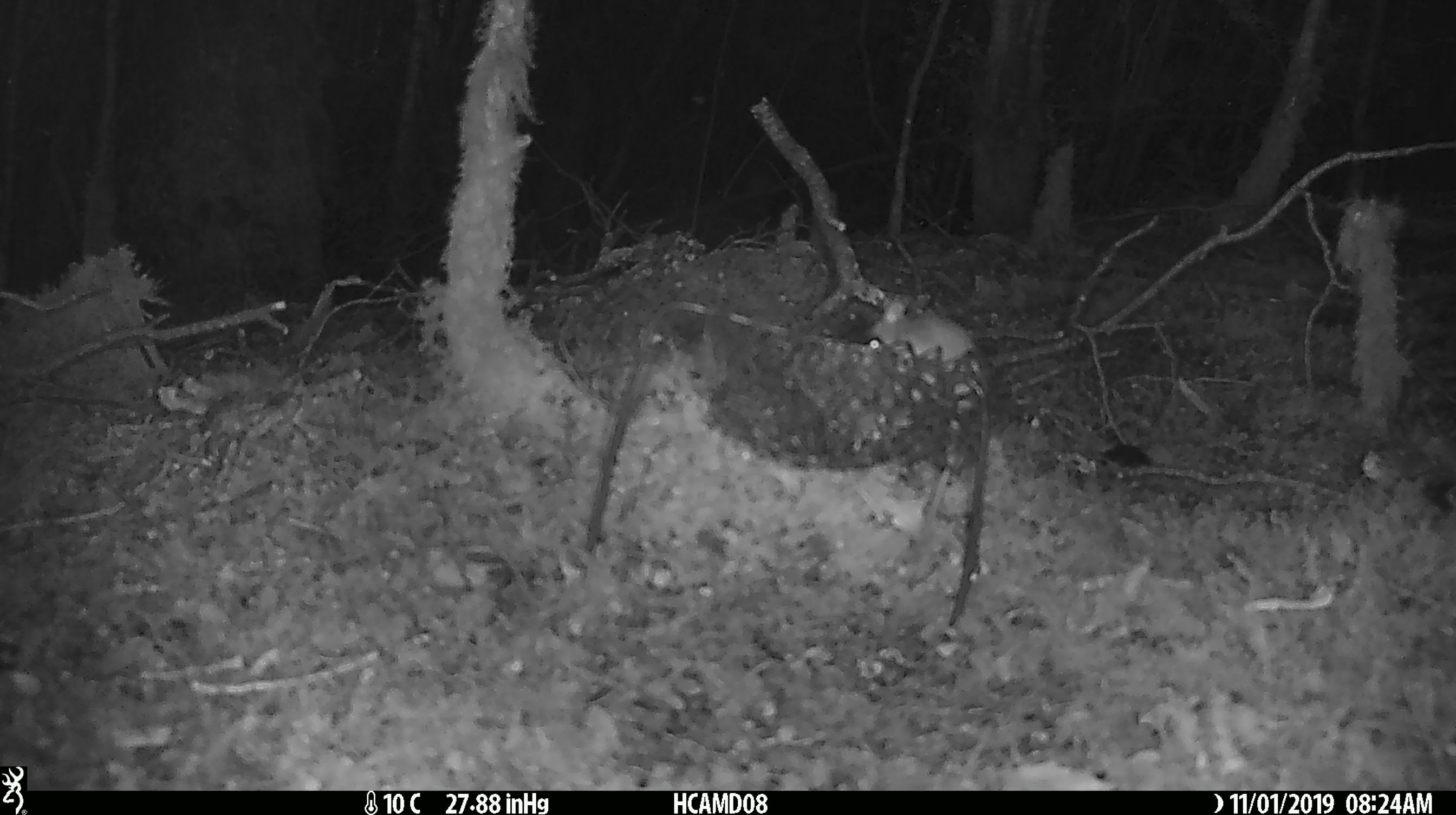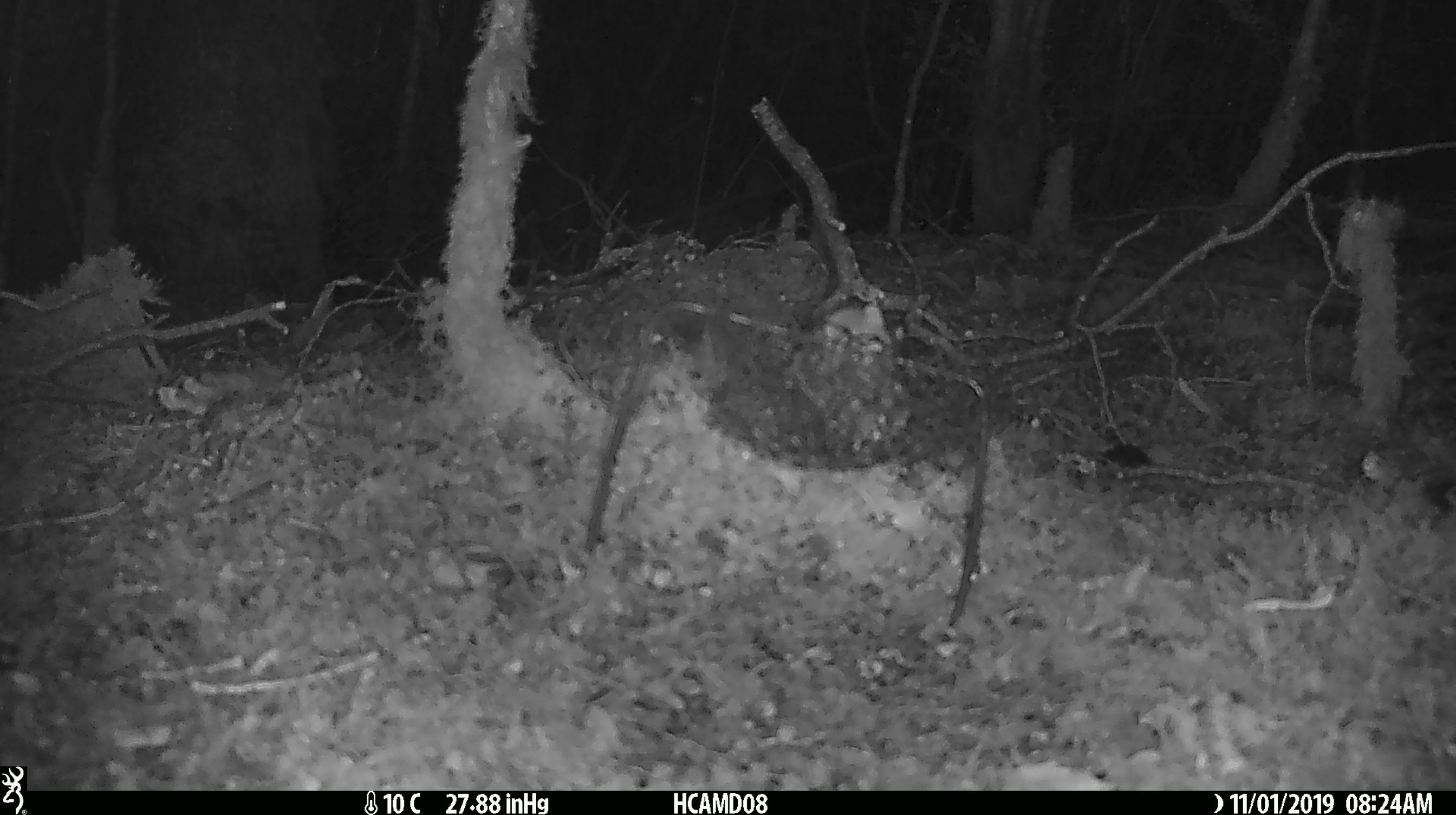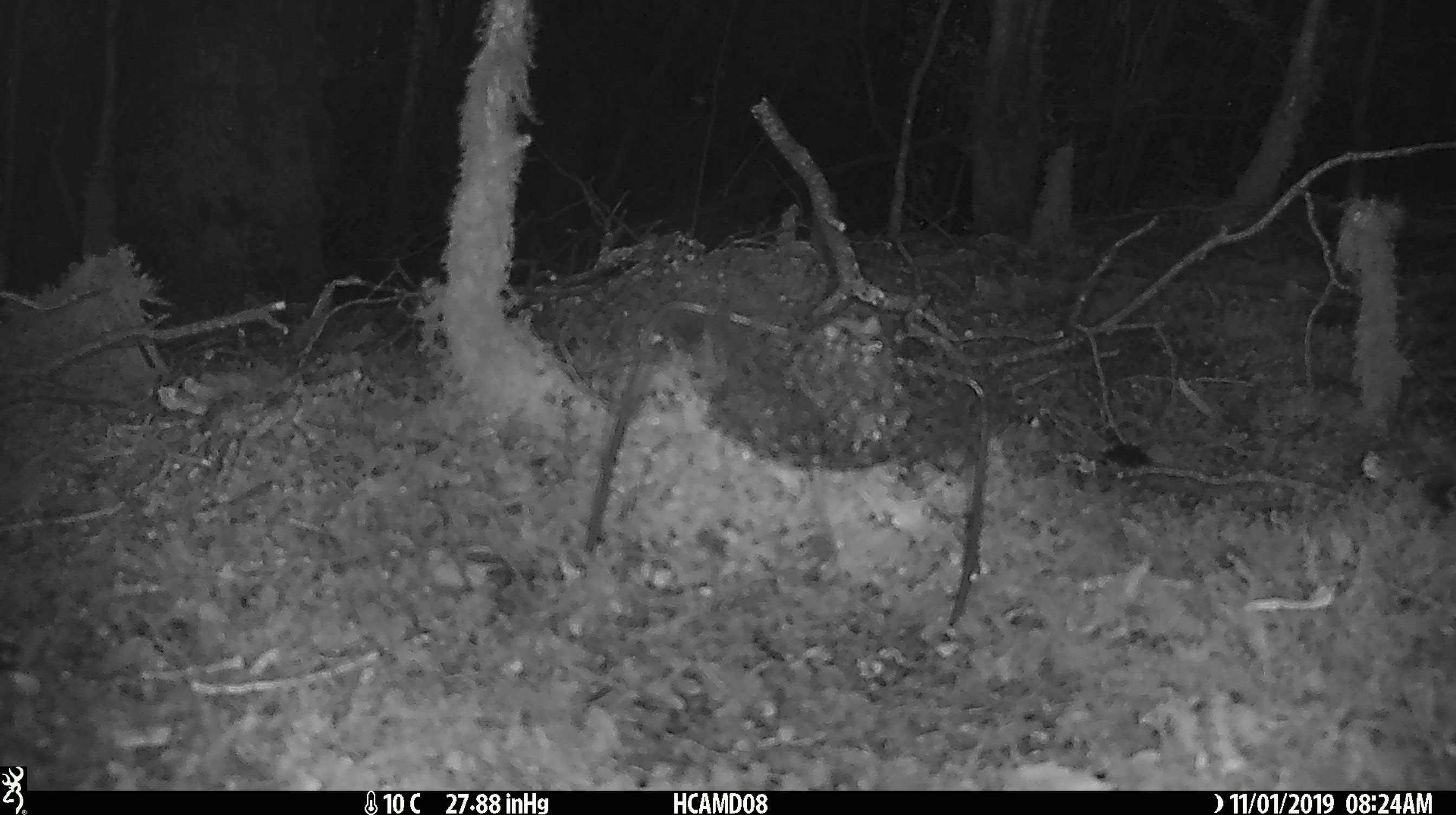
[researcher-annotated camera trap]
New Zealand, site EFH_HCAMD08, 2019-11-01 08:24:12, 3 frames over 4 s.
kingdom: Animalia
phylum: Chordata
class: Mammalia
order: Rodentia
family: Muridae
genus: Mus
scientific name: Mus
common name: mouse